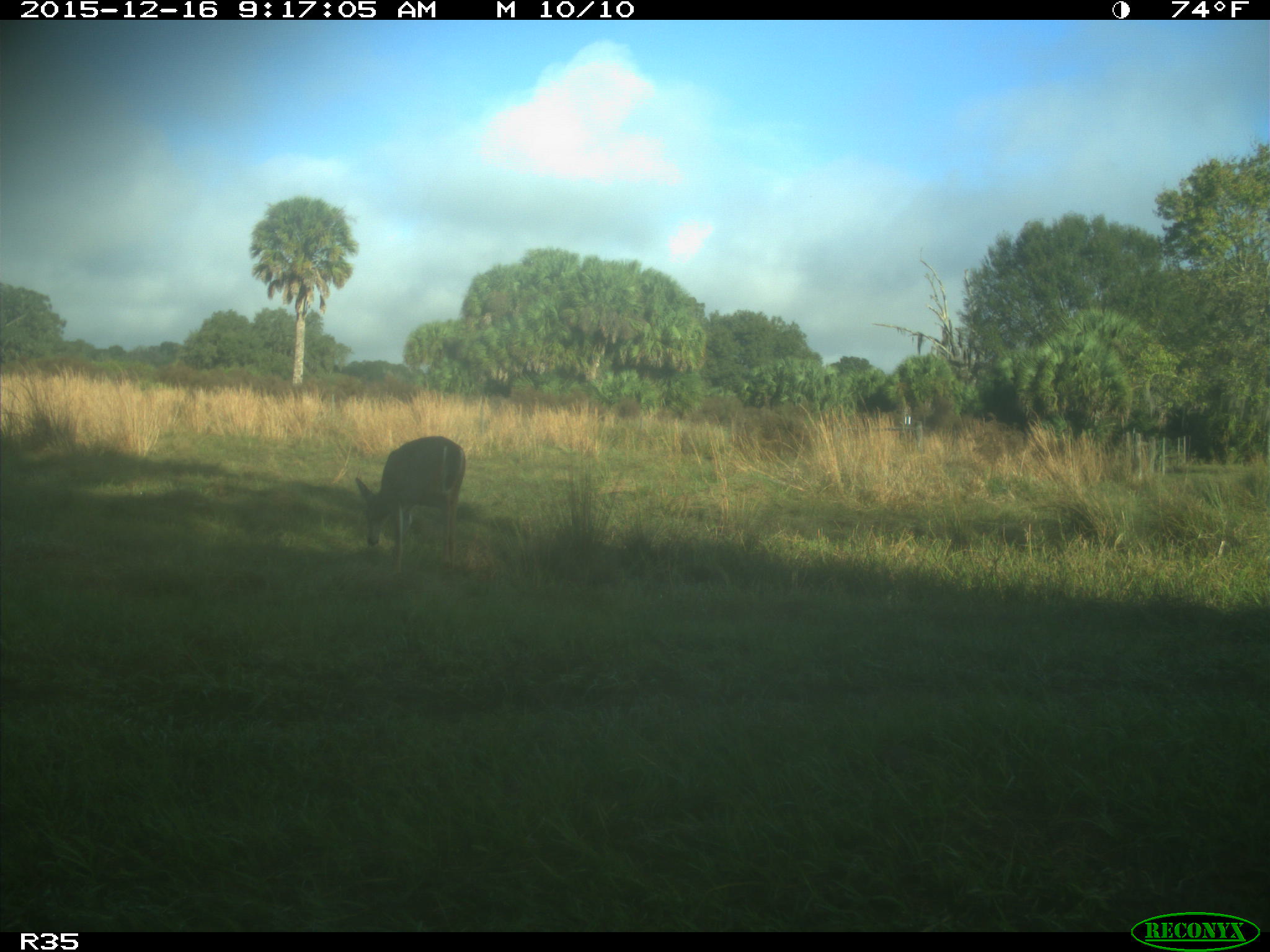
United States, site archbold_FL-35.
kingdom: Animalia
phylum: Chordata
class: Mammalia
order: Artiodactyla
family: Cervidae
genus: Odocoileus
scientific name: Odocoileus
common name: deer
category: unidentified deer